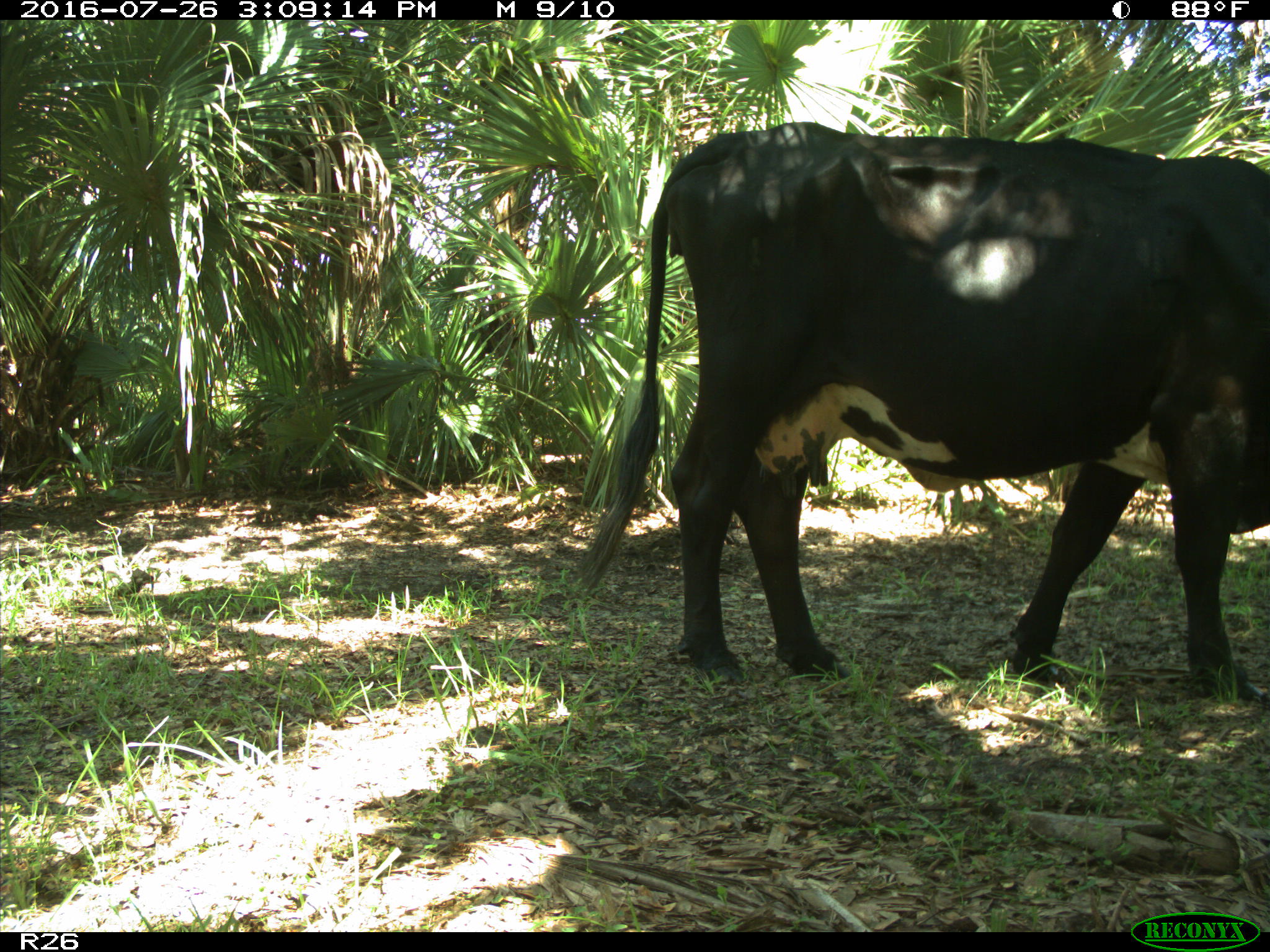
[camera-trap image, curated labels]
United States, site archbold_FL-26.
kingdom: Animalia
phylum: Chordata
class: Mammalia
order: Artiodactyla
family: Bovidae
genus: Bos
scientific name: Bos taurus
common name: domestic cow